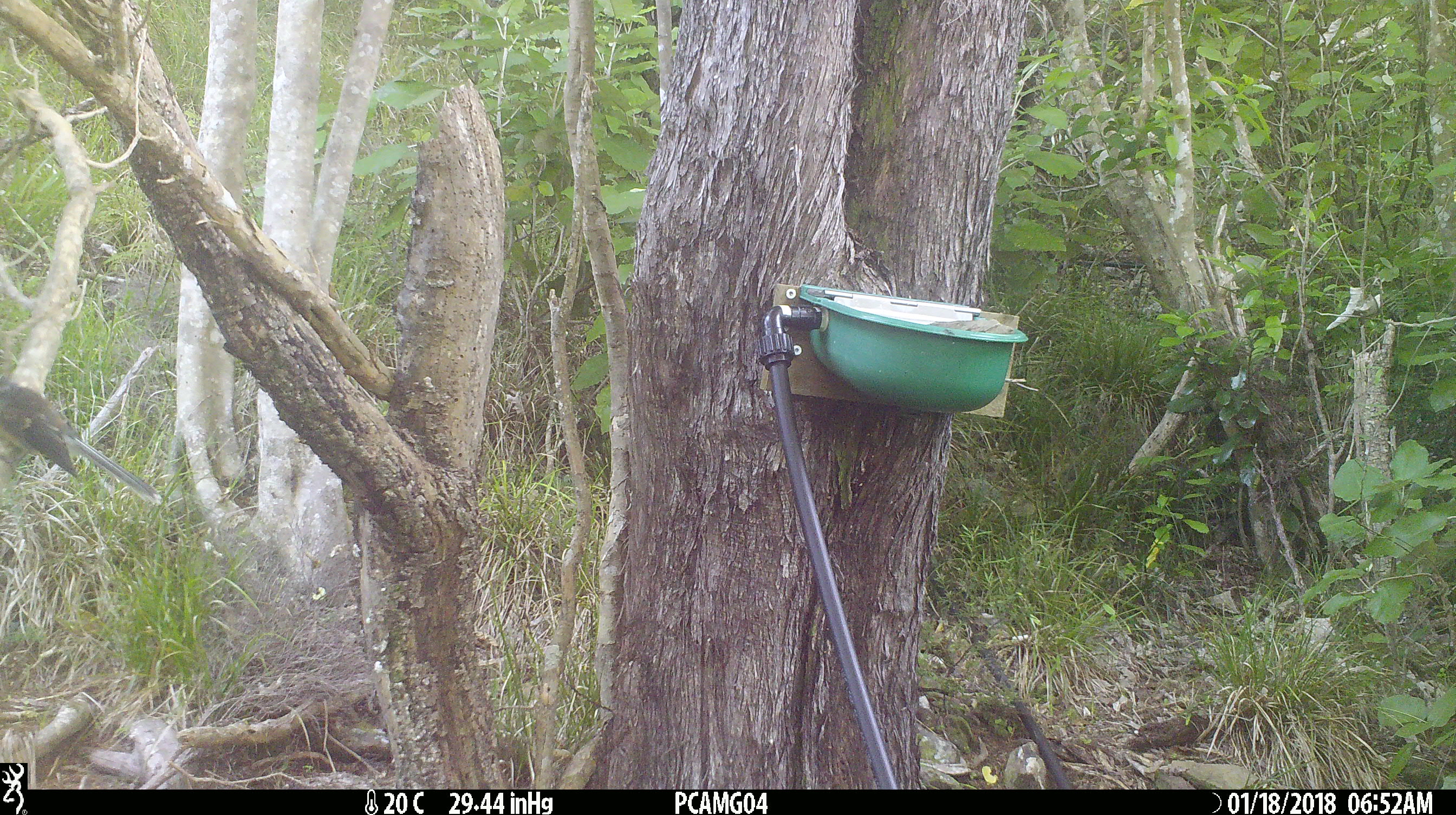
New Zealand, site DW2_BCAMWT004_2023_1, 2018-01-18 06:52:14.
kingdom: Animalia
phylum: Chordata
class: Aves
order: Passeriformes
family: Rhipiduridae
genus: Rhipidura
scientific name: Rhipidura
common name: fantails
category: fantail